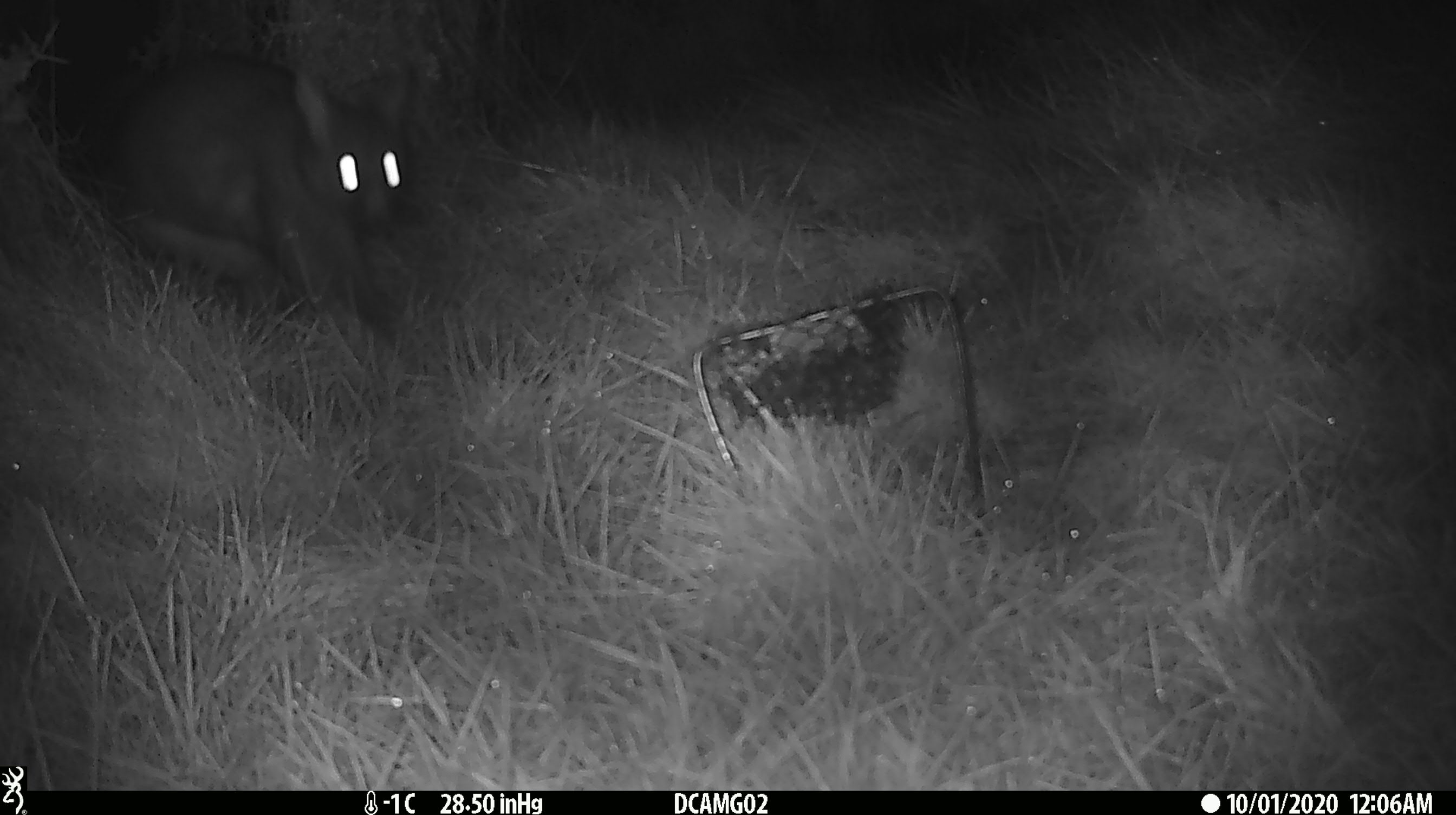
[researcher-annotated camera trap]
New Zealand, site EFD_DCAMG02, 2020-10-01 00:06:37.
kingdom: Animalia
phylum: Chordata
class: Mammalia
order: Diprotodontia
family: Phalangeridae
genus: Trichosurus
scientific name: Trichosurus vulpecula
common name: common brushtail possum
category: possum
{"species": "possum (common brushtail possum) (Trichosurus vulpecula)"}